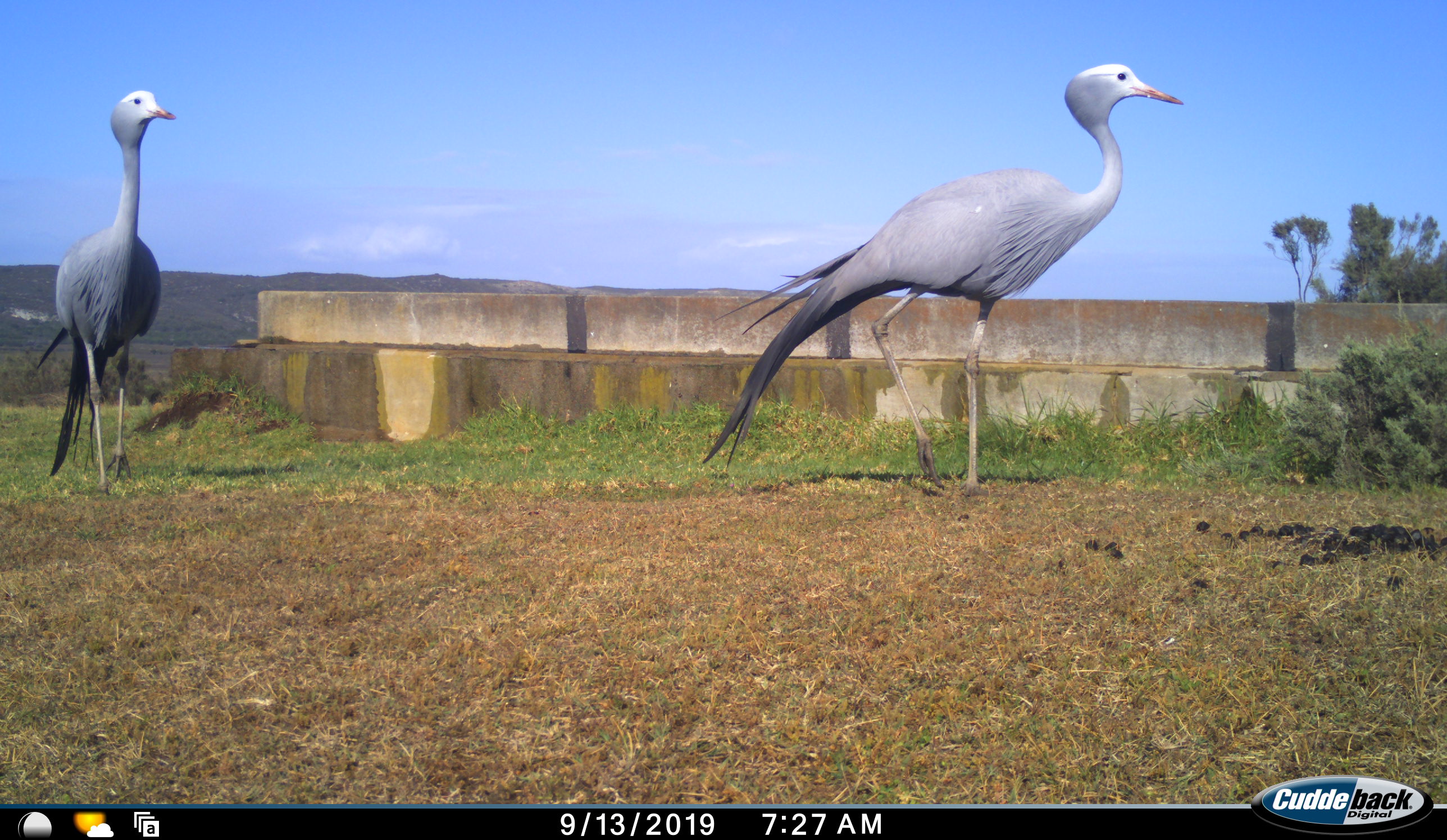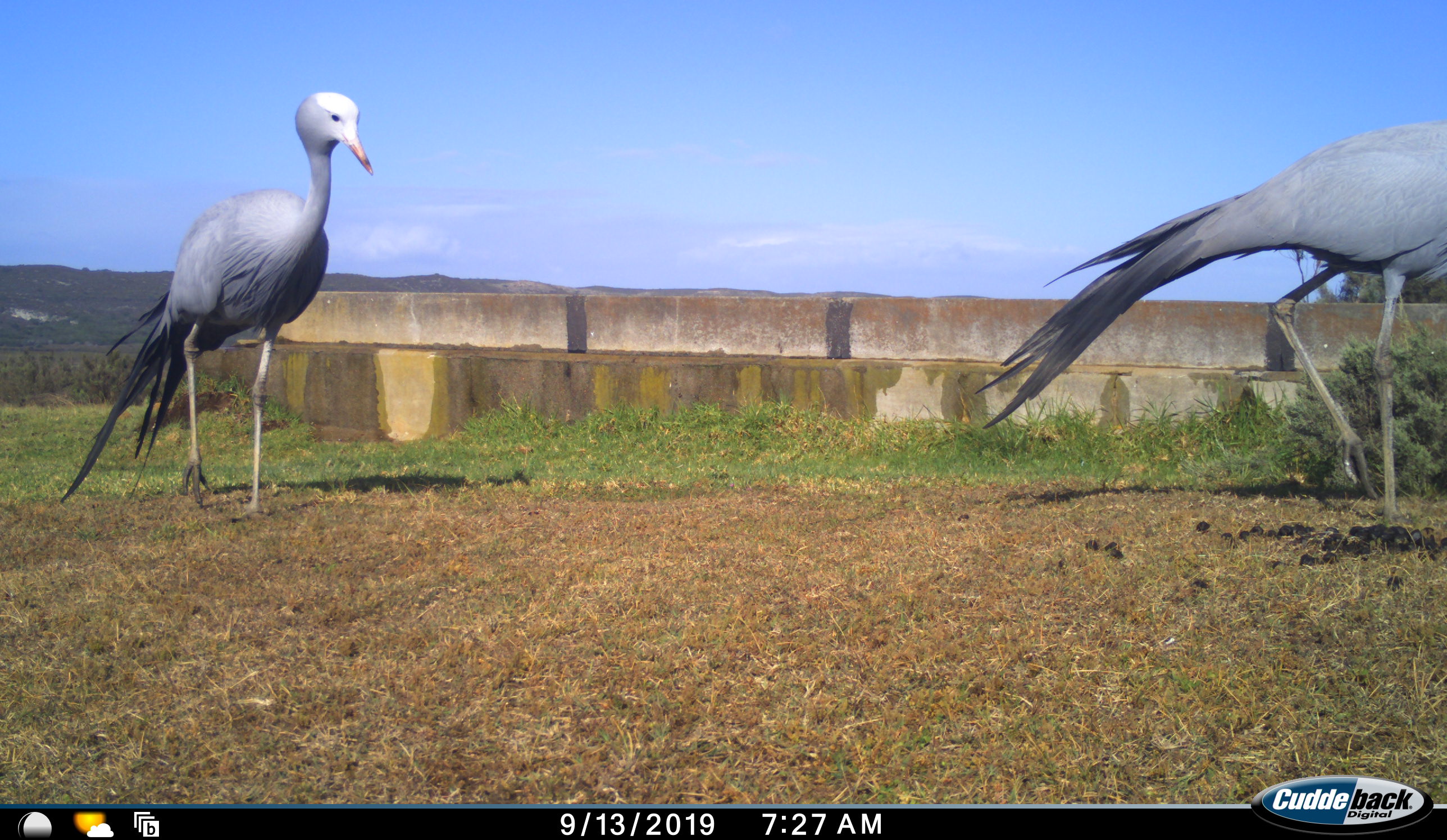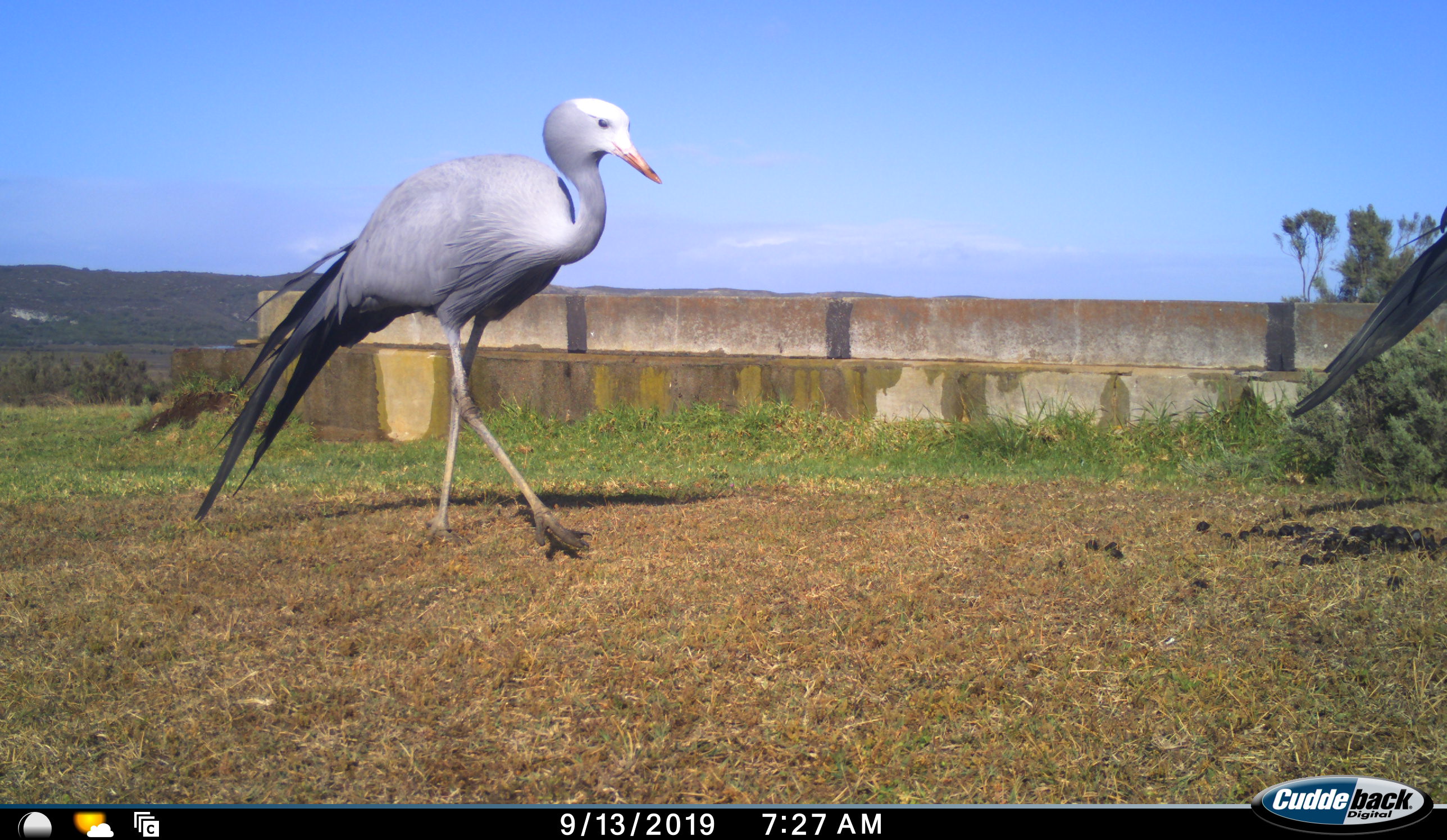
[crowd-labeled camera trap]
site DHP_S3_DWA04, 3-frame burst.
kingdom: Animalia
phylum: Chordata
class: Aves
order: Gruiformes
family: Gruidae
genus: Anthropoides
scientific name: Anthropoides paradiseus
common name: blue crane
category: craneblue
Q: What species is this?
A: Craneblue (blue crane) (Anthropoides paradiseus).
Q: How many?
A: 2.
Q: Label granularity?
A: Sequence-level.